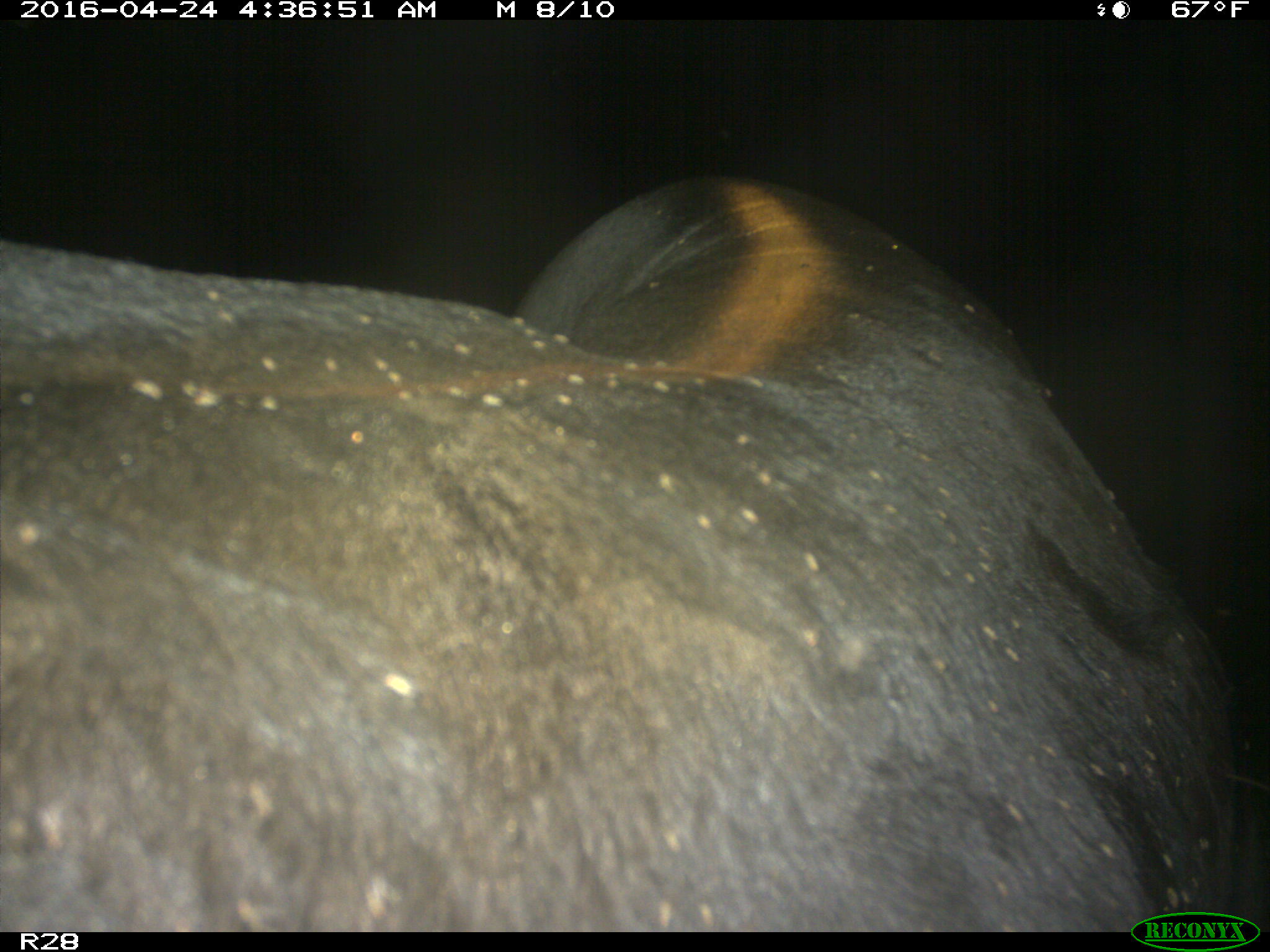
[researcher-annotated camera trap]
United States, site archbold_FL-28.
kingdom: Animalia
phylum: Chordata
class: Mammalia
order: Artiodactyla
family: Suidae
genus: Sus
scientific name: Sus scrofa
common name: wild boar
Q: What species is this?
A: Sus scrofa (wild boar).